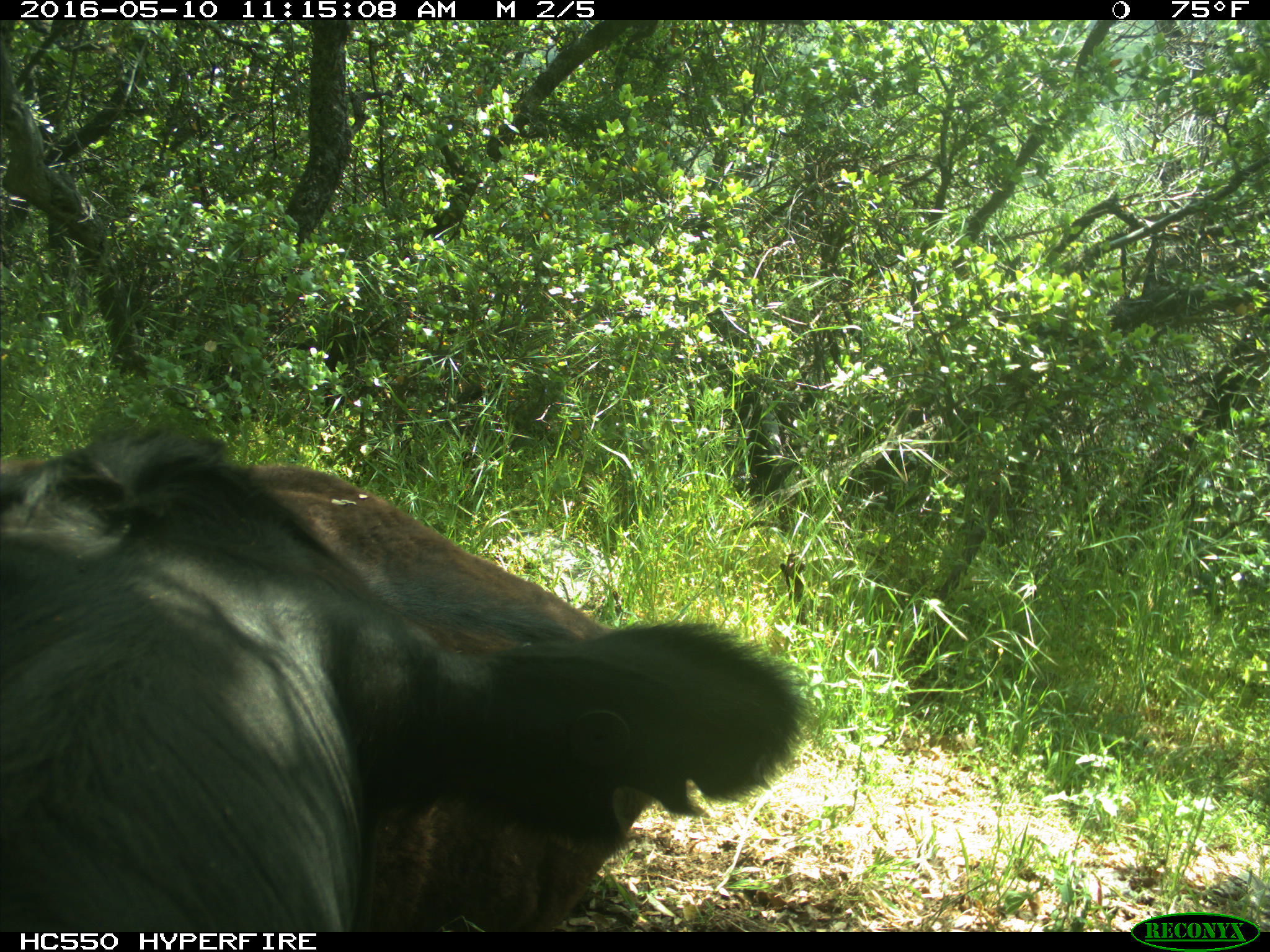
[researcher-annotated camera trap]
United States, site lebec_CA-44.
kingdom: Animalia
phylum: Chordata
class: Mammalia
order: Artiodactyla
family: Bovidae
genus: Bos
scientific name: Bos taurus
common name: domestic cow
Bos taurus (domestic cow).